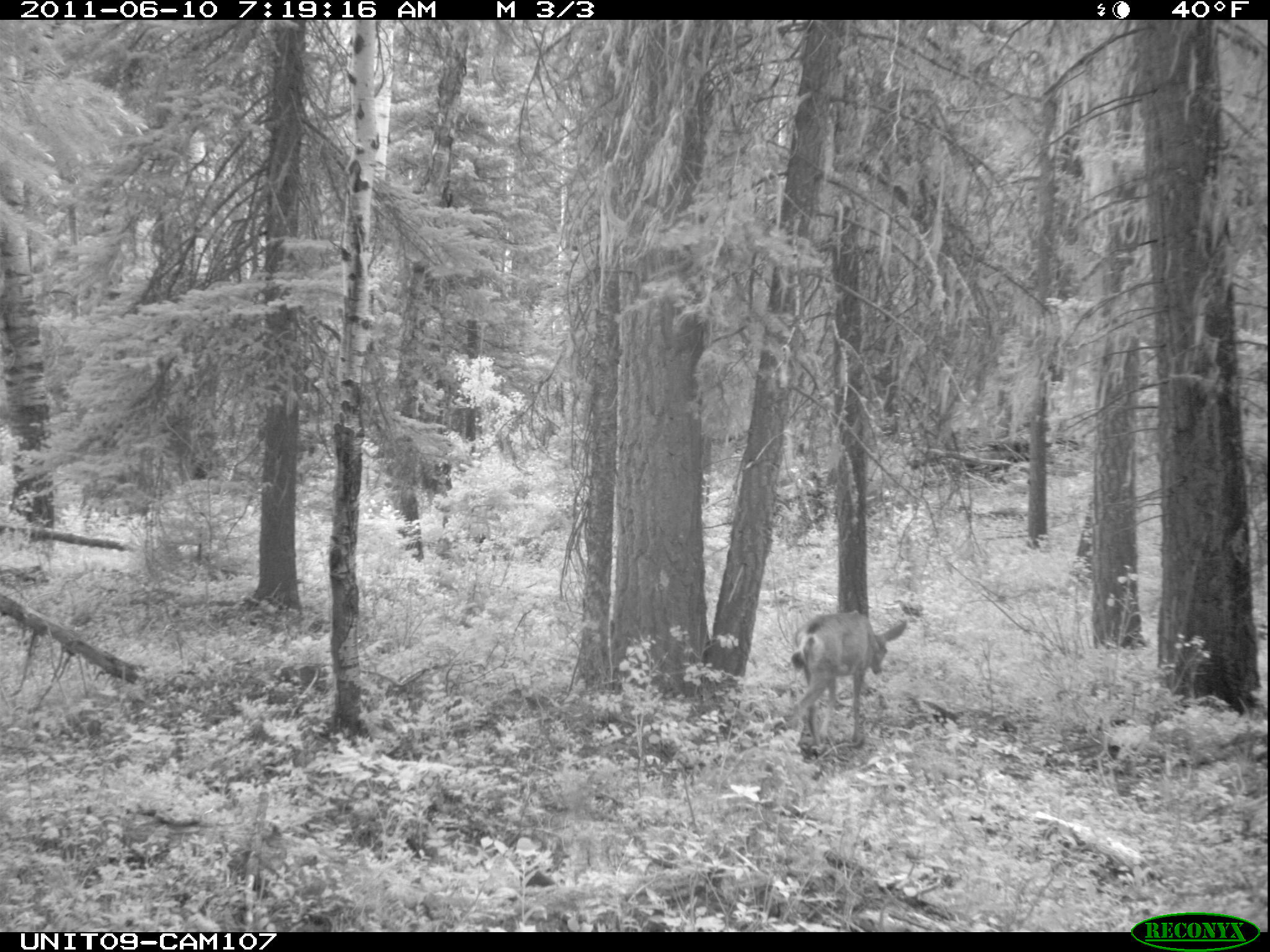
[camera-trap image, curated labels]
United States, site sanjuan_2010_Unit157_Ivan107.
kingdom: Animalia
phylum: Chordata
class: Mammalia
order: Artiodactyla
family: Cervidae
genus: Odocoileus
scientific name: Odocoileus hemionus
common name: mule deer